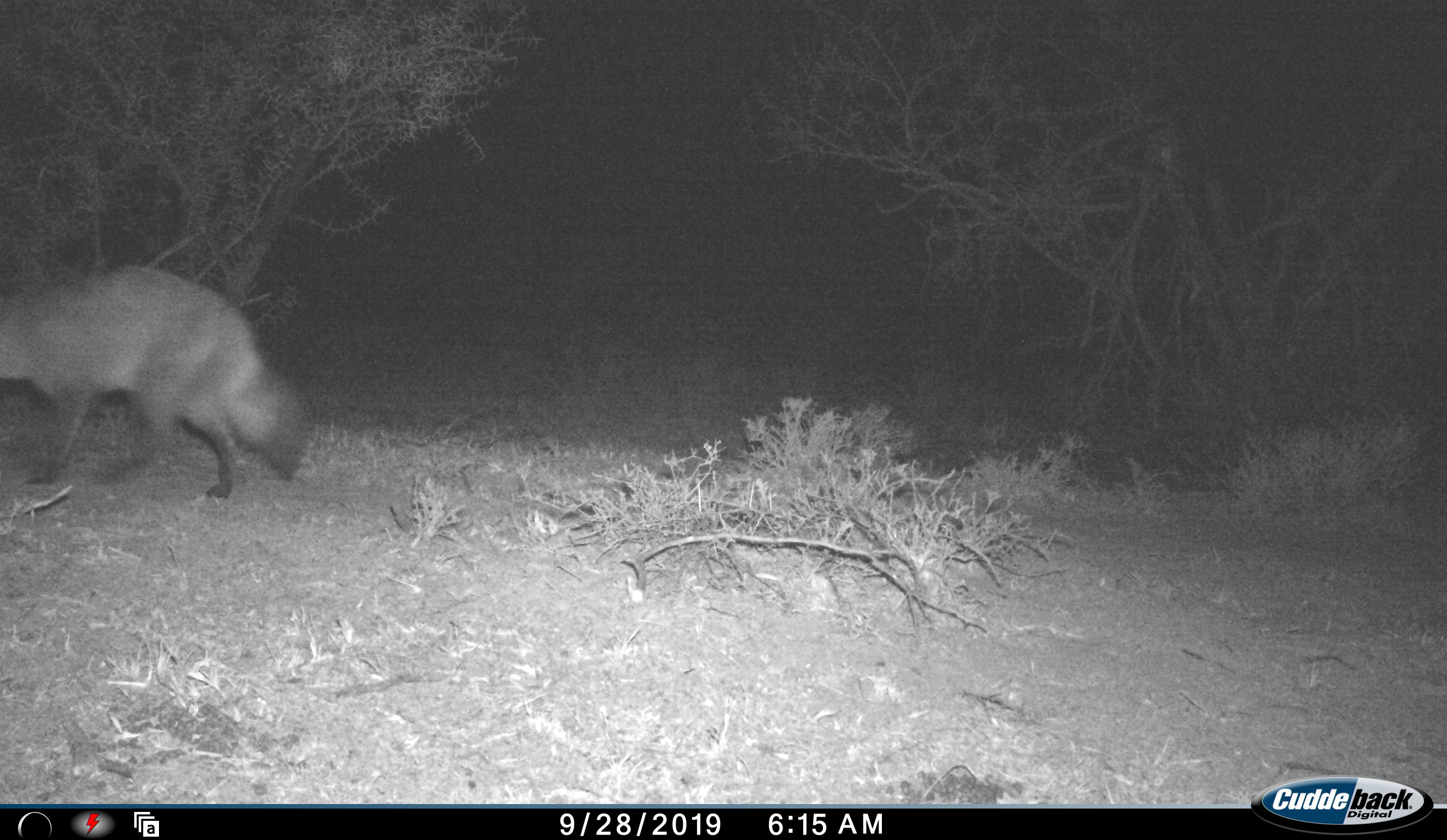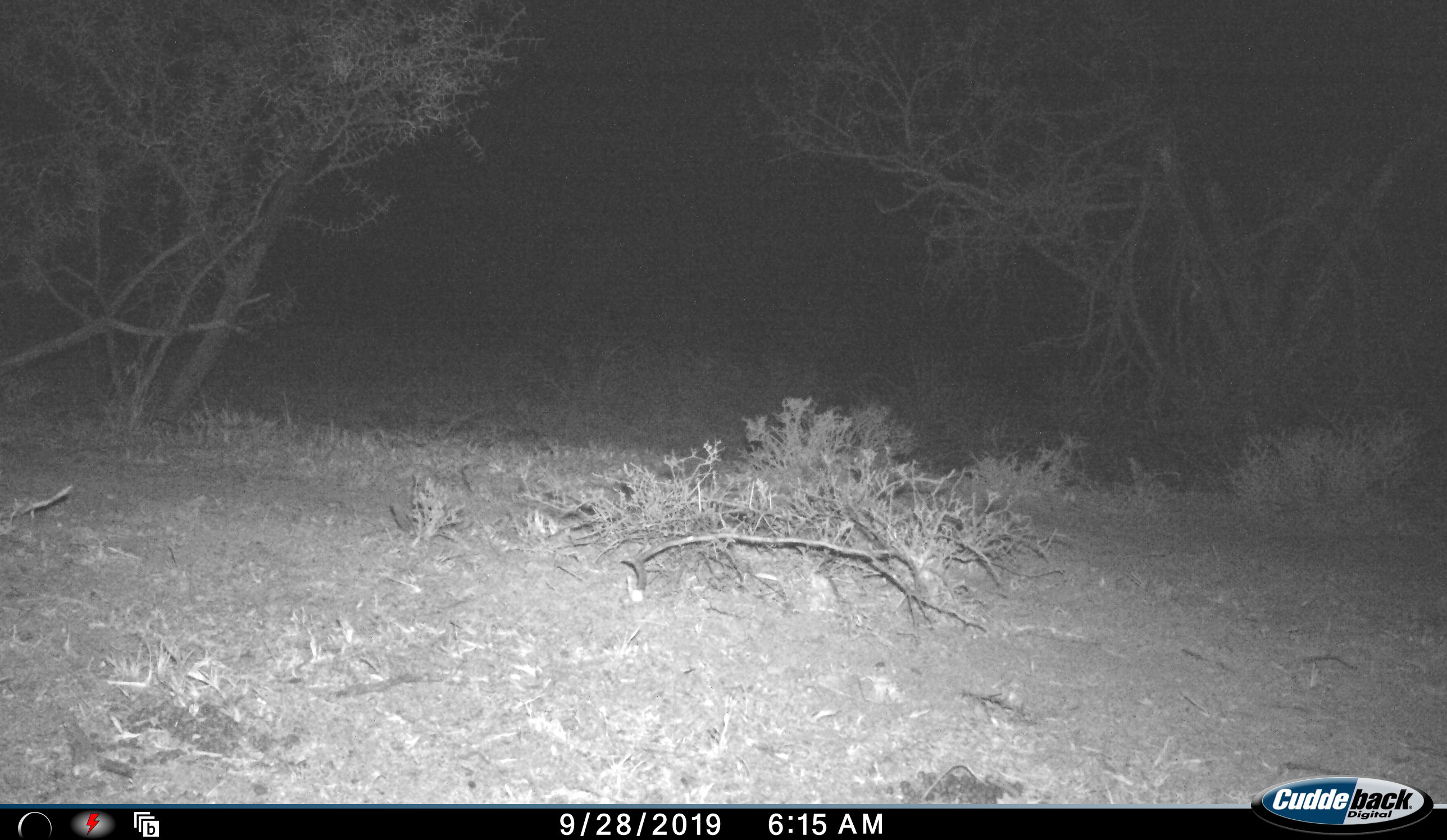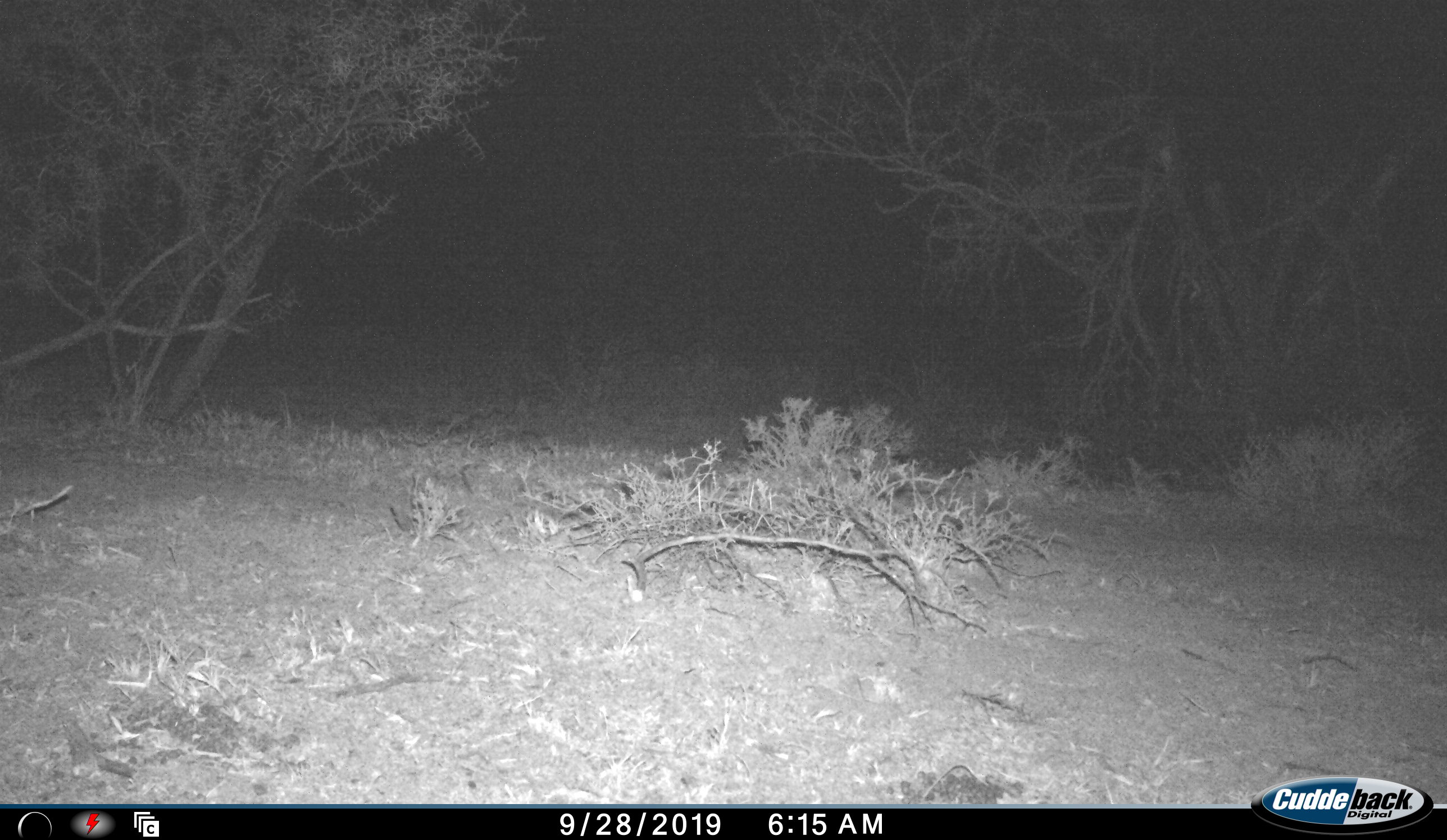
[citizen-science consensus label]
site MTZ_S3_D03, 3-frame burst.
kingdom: Animalia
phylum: Chordata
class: Mammalia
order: Carnivora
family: Canidae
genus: Otocyon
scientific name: Otocyon megalotis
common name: bat-eared fox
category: foxbateared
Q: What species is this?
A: Foxbateared (bat-eared fox) (Otocyon megalotis).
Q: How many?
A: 1.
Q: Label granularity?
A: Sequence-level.